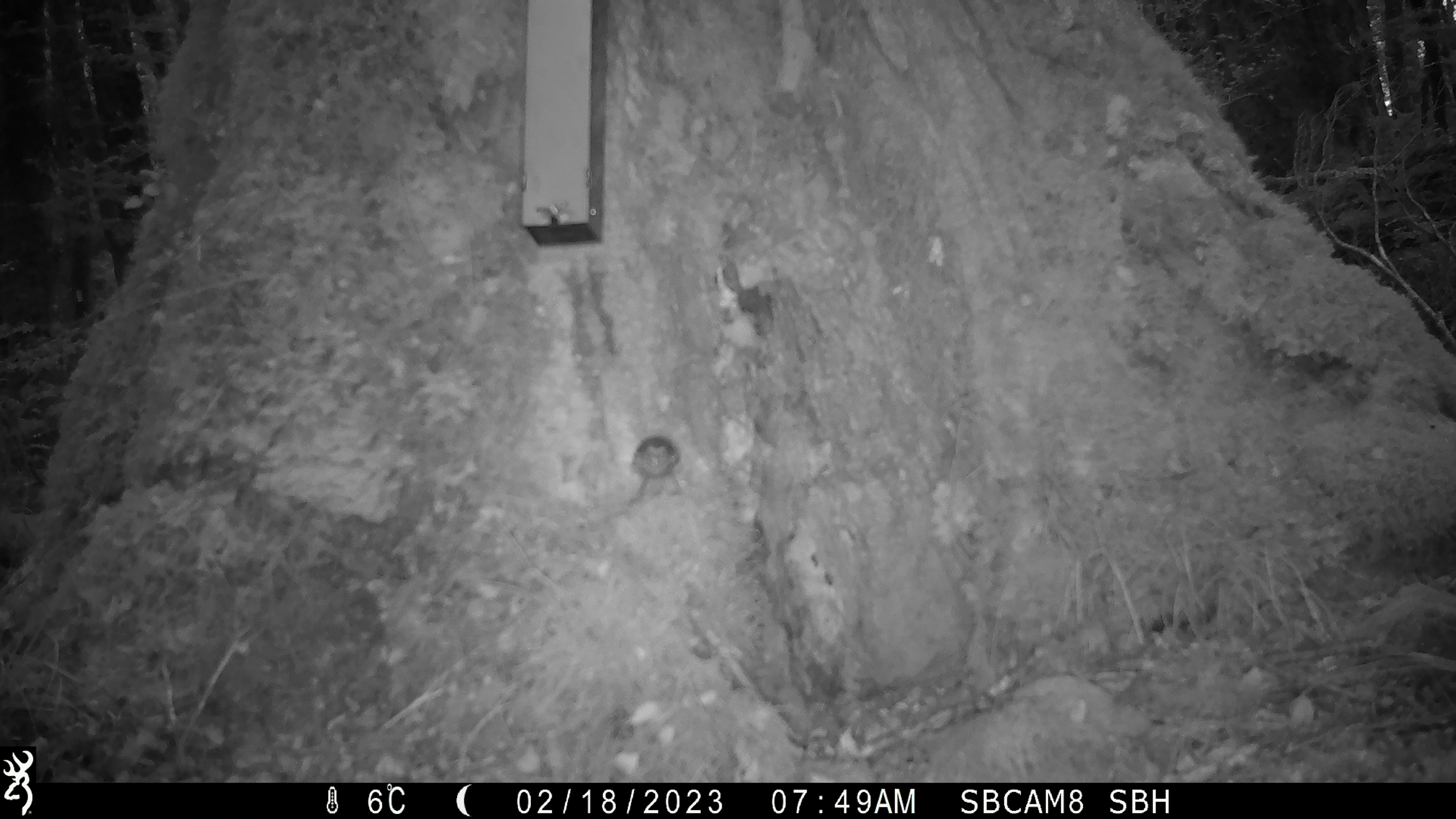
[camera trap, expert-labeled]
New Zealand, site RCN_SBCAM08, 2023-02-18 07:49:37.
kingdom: Animalia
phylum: Chordata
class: Aves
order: Passeriformes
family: Acanthisittidae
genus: Acanthisitta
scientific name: Acanthisitta chloris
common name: rifleman